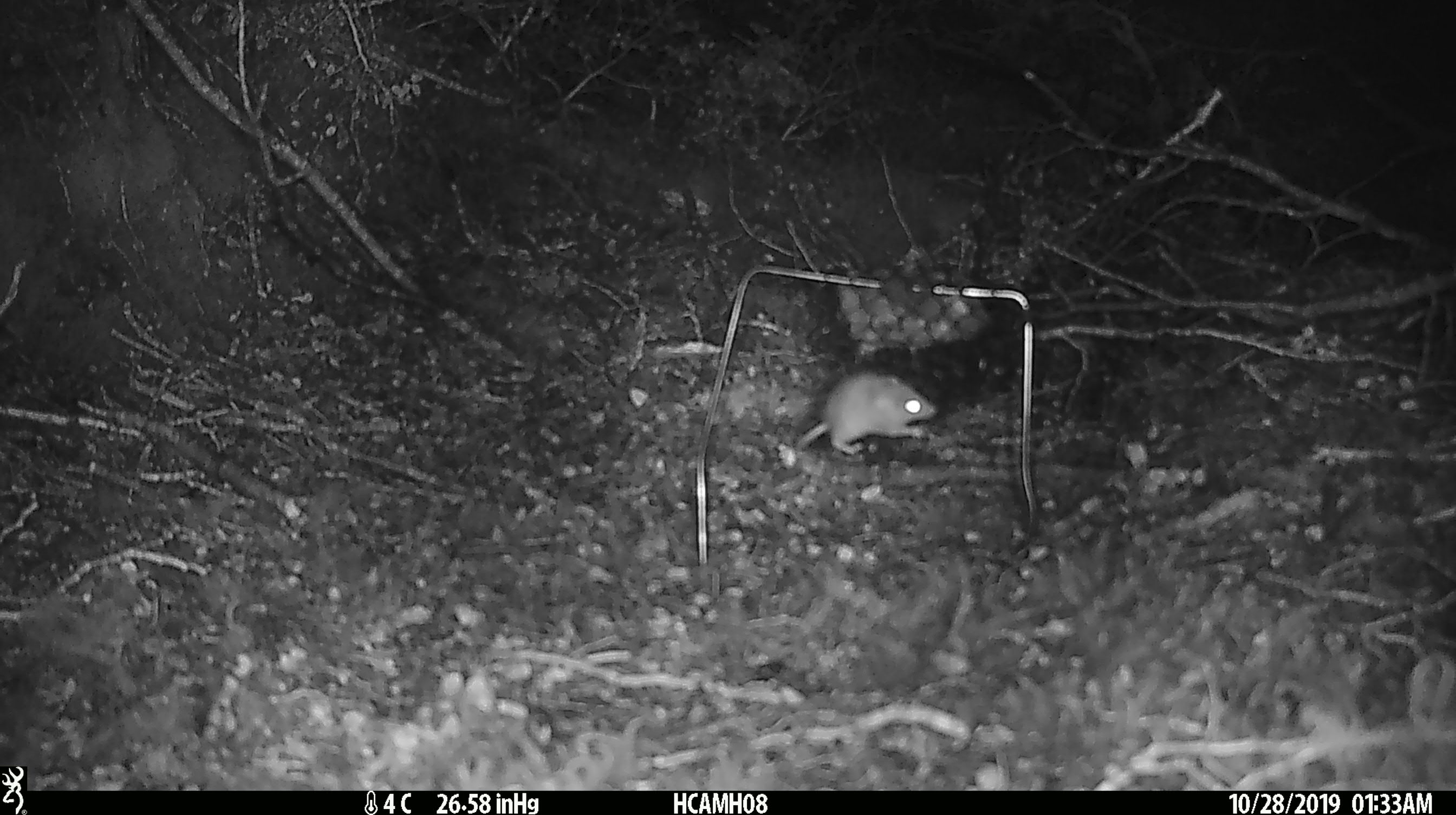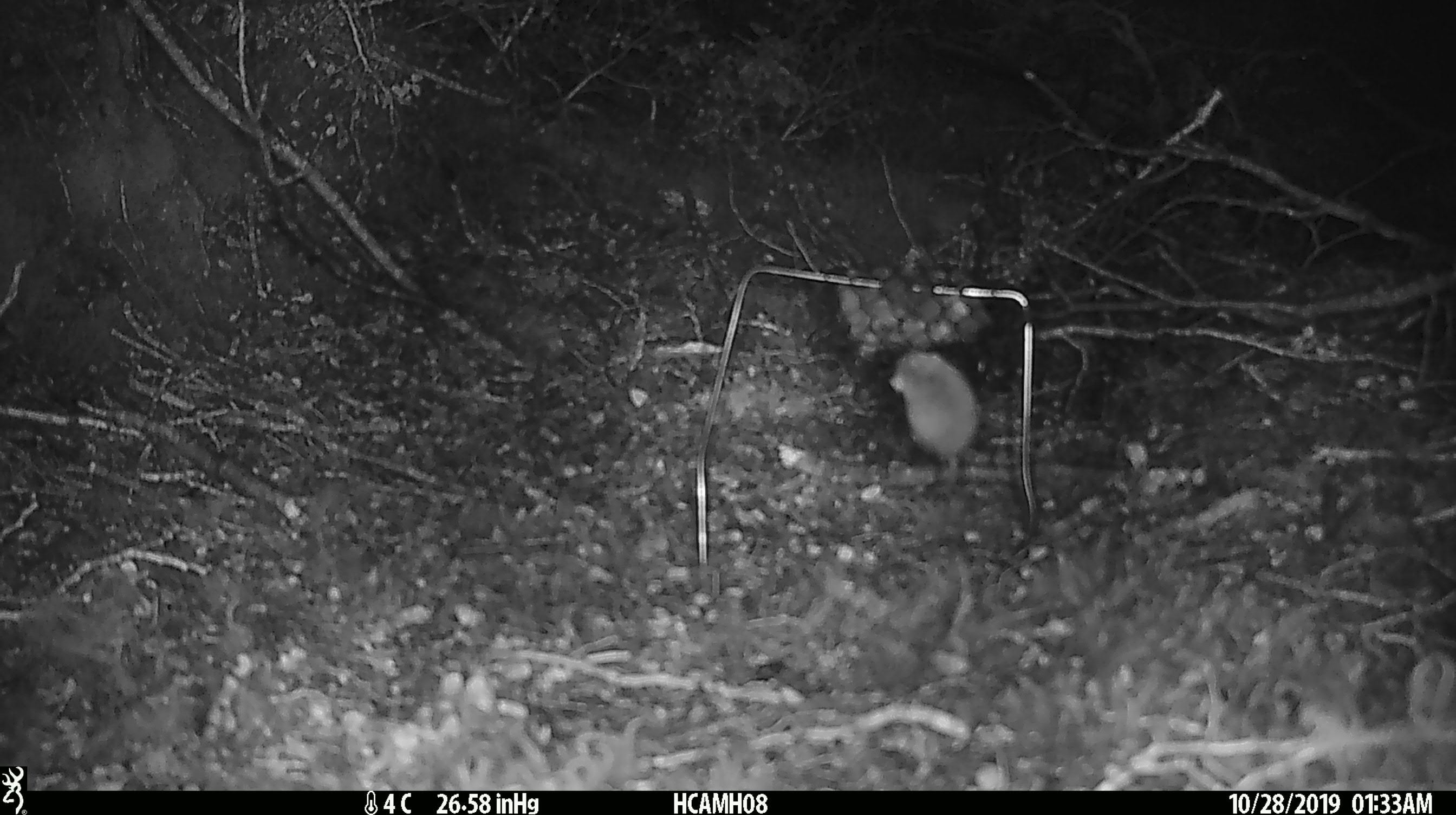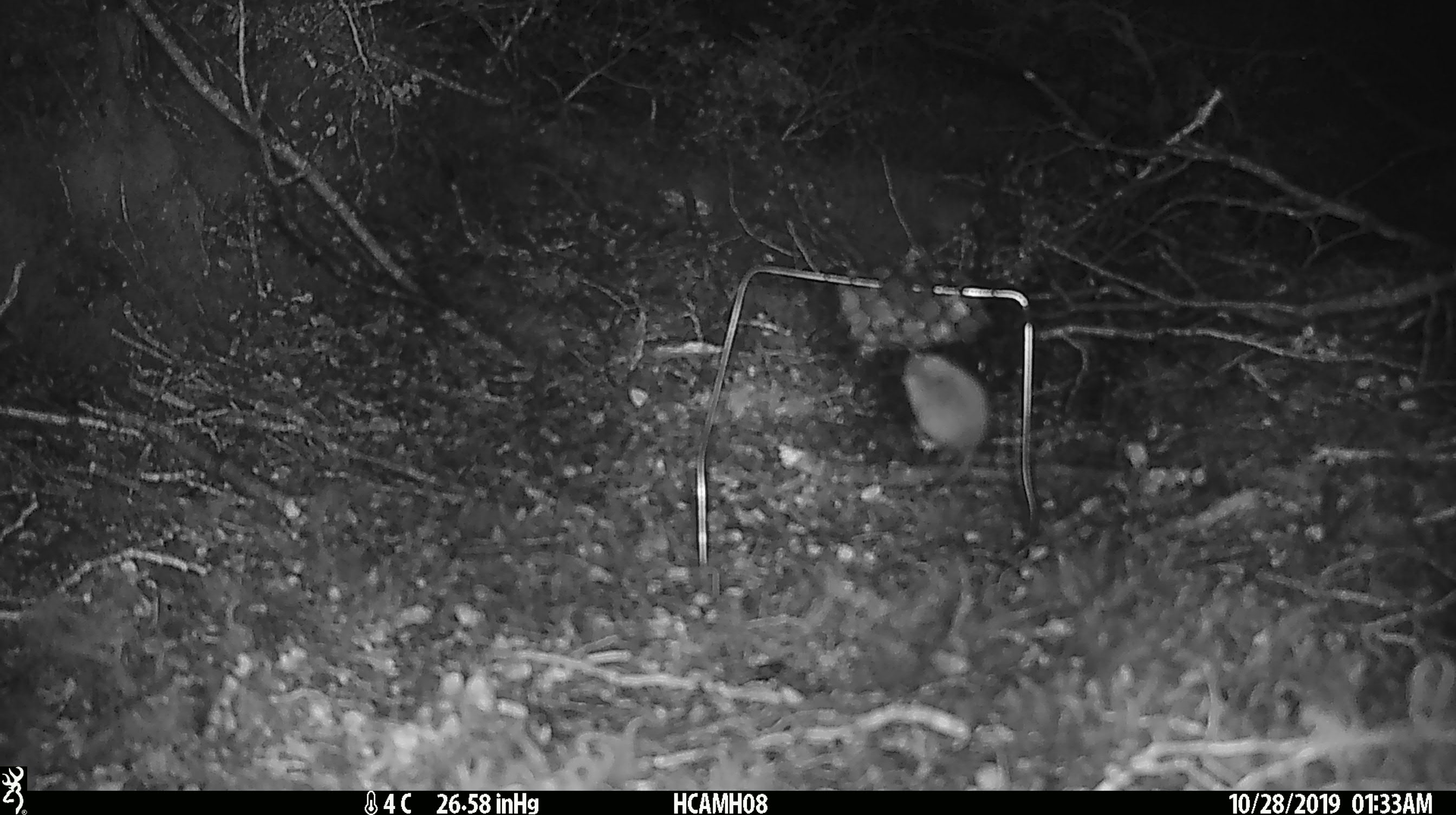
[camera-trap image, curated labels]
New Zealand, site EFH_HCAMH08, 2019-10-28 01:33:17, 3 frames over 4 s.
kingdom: Animalia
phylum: Chordata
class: Mammalia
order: Rodentia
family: Muridae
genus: Mus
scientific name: Mus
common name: mouse